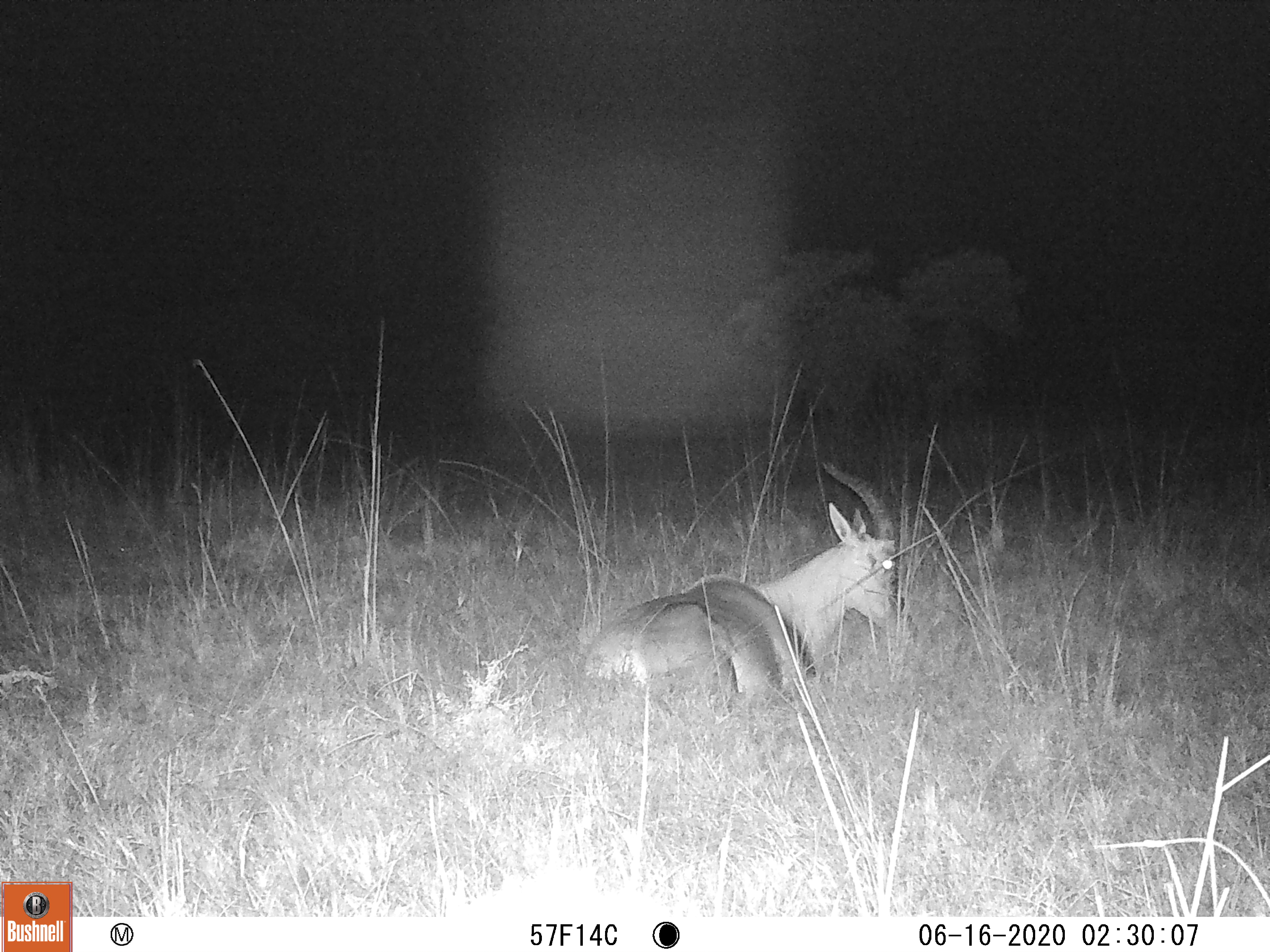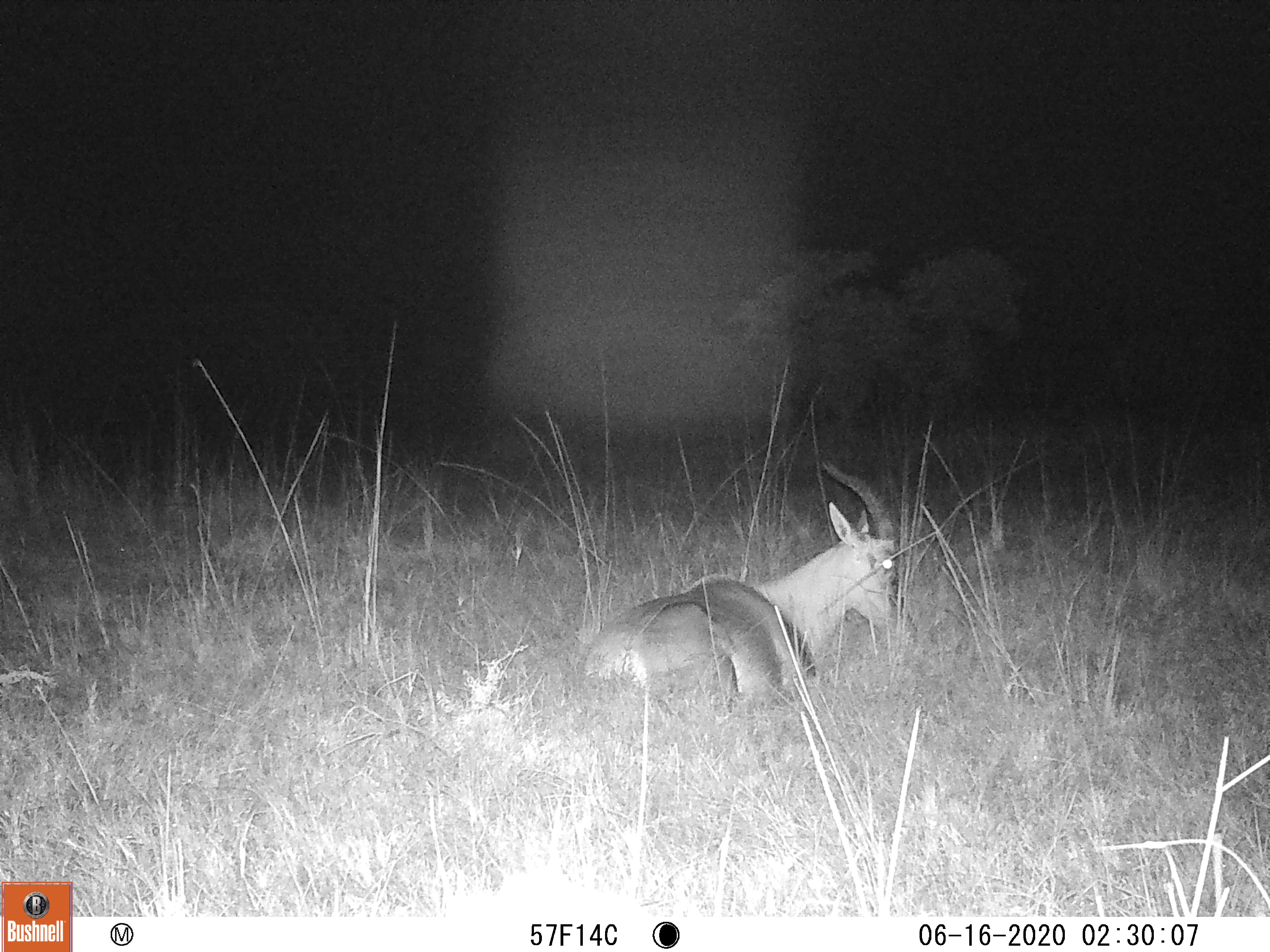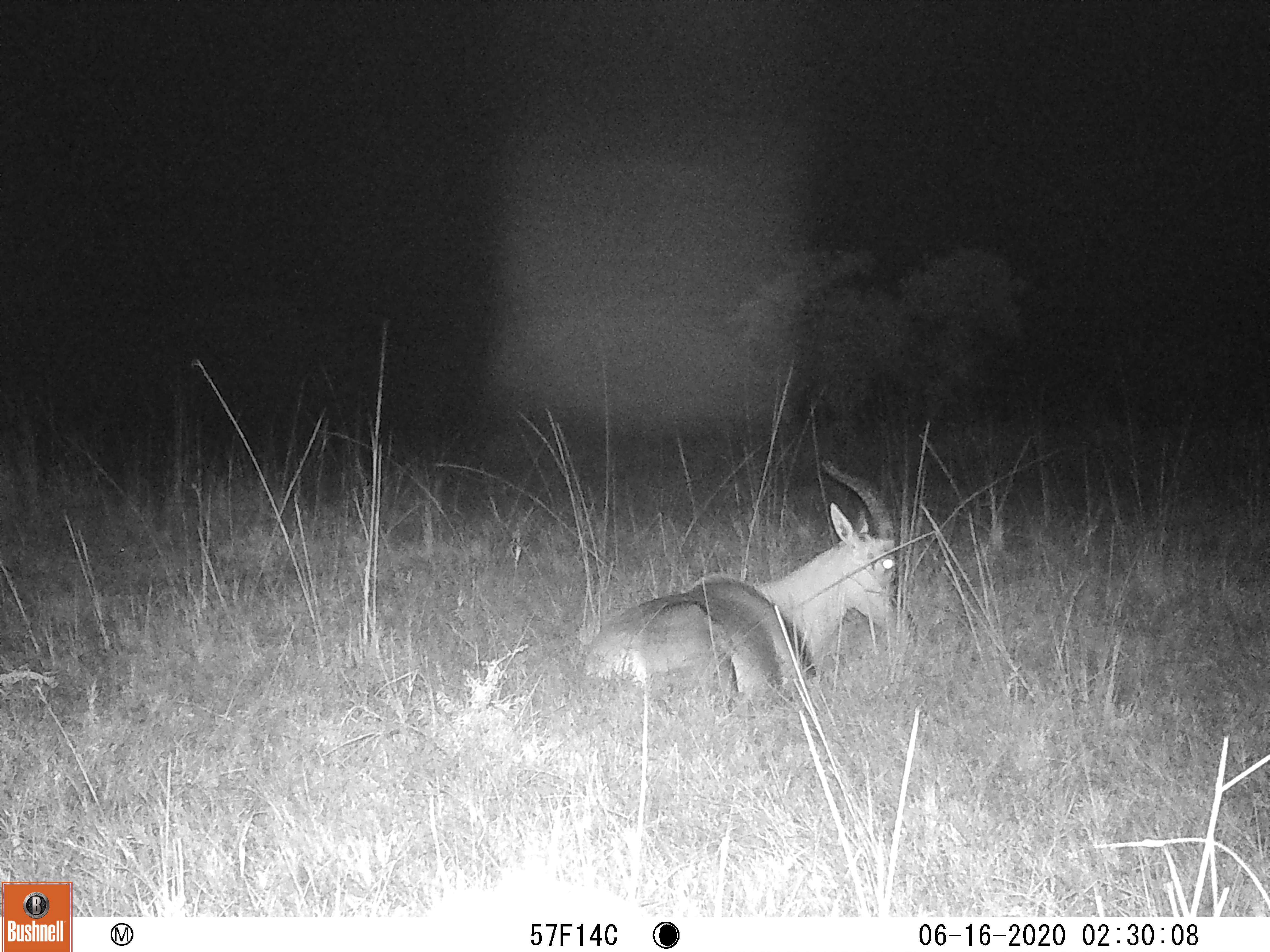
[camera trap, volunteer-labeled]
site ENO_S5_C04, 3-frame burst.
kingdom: Animalia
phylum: Chordata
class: Mammalia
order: Artiodactyla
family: Bovidae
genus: Damaliscus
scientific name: Damaliscus lunatus jimela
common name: topi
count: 1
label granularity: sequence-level